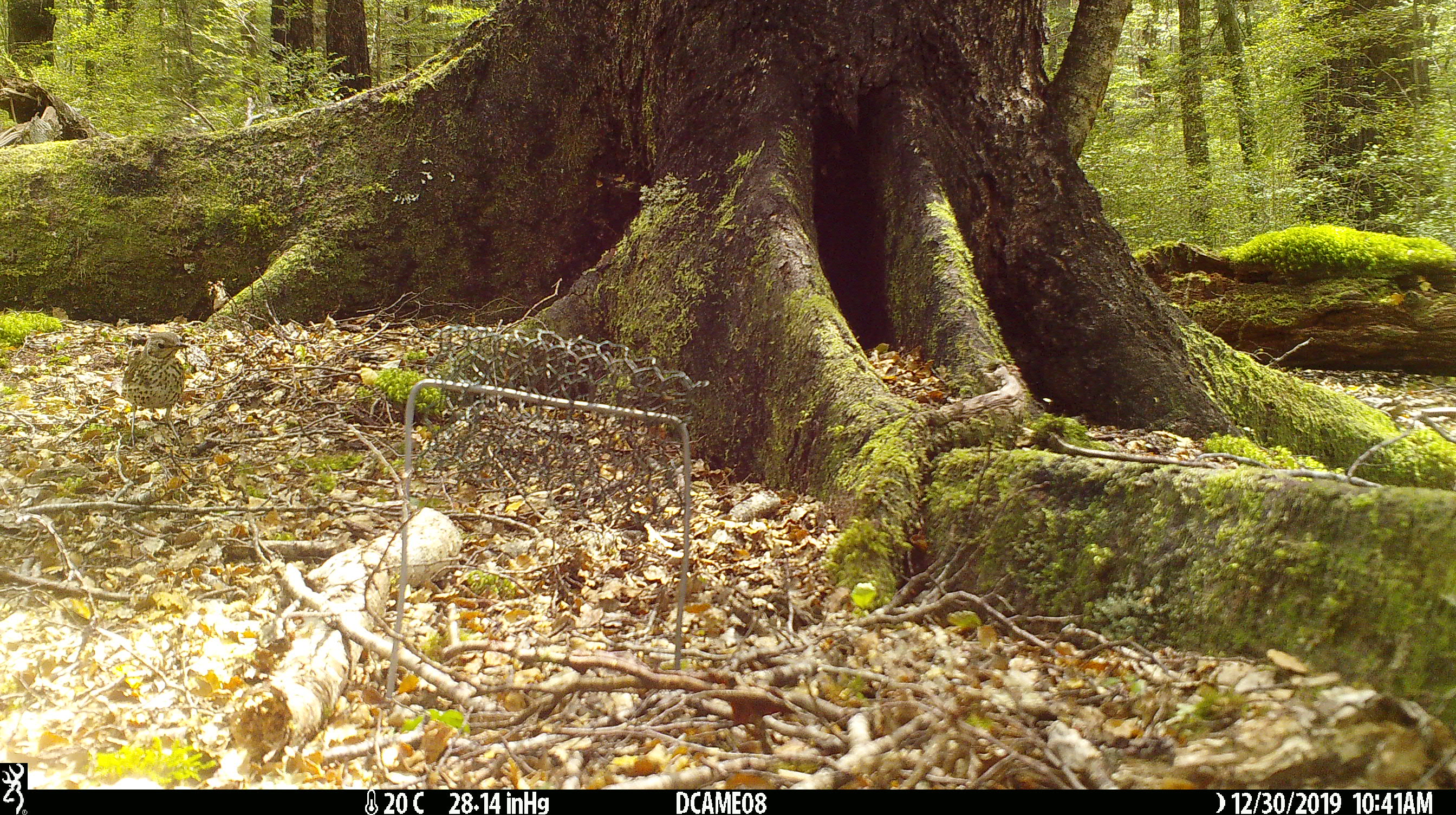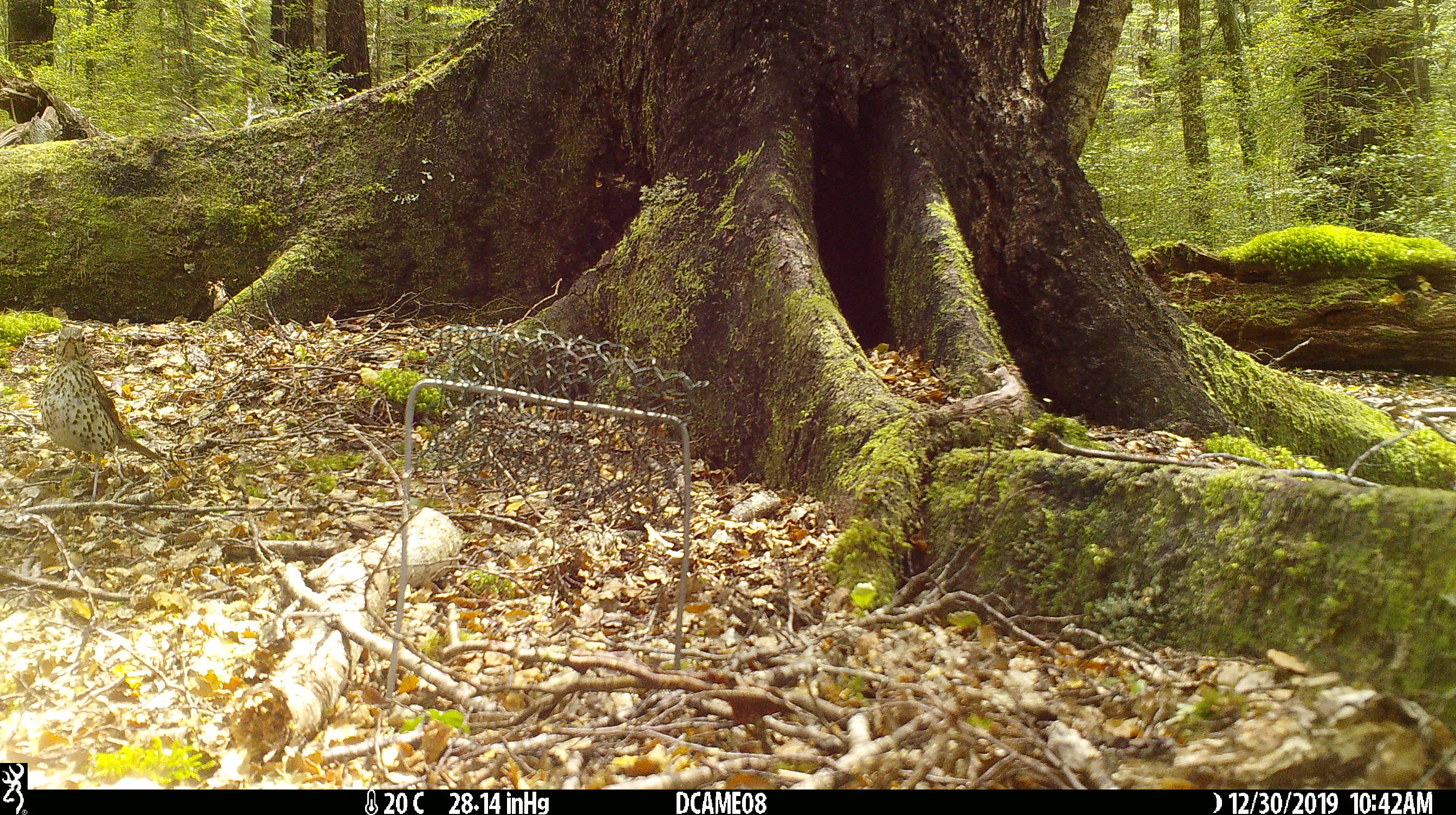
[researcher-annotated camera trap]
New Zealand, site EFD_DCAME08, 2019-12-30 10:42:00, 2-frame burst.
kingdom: Animalia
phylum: Chordata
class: Aves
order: Passeriformes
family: Turdidae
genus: Turdus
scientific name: Turdus philomelos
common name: song thrush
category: thrush